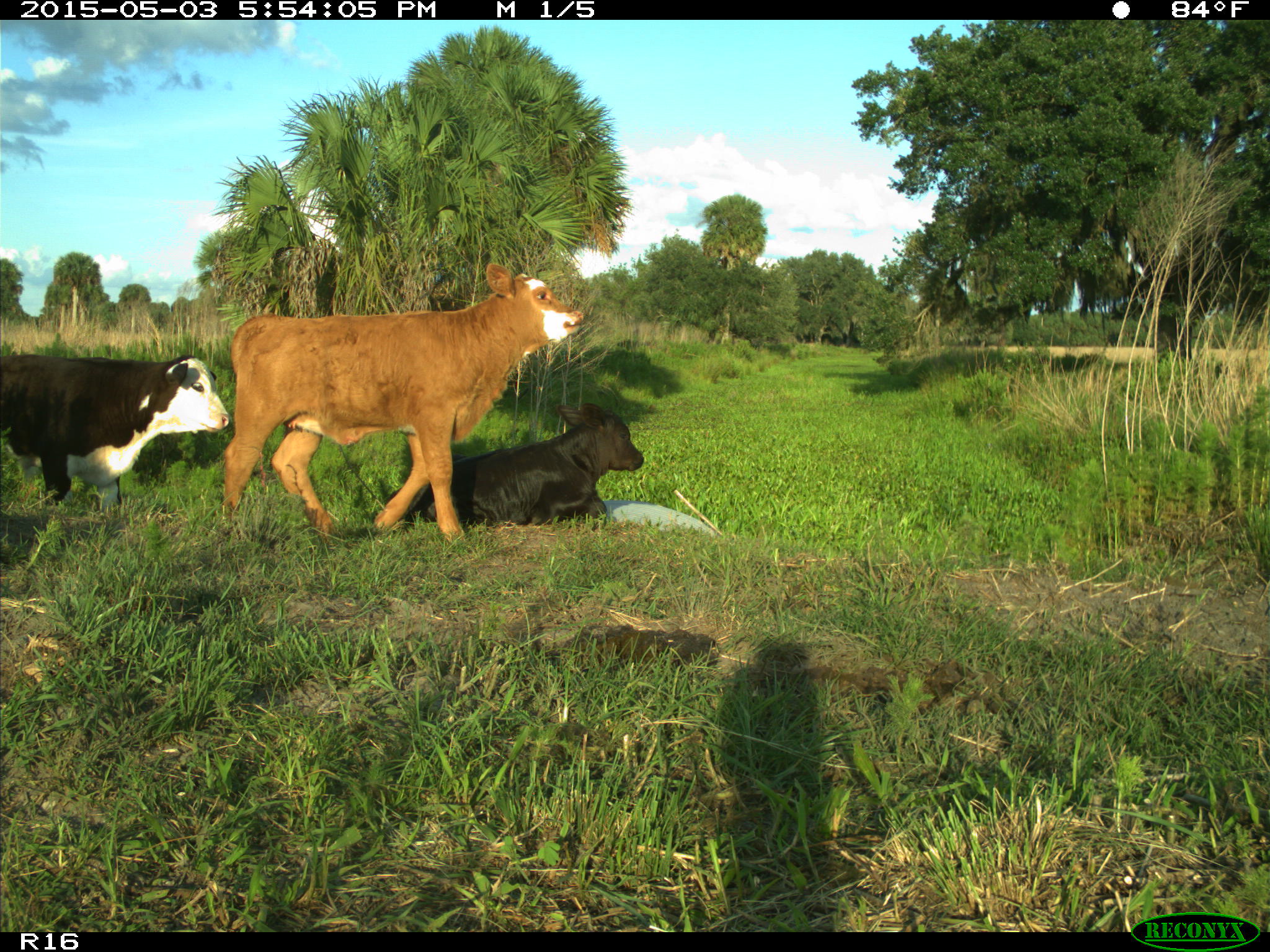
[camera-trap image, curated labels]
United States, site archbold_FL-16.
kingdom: Animalia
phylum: Chordata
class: Mammalia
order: Artiodactyla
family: Bovidae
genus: Bos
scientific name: Bos taurus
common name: domestic cow